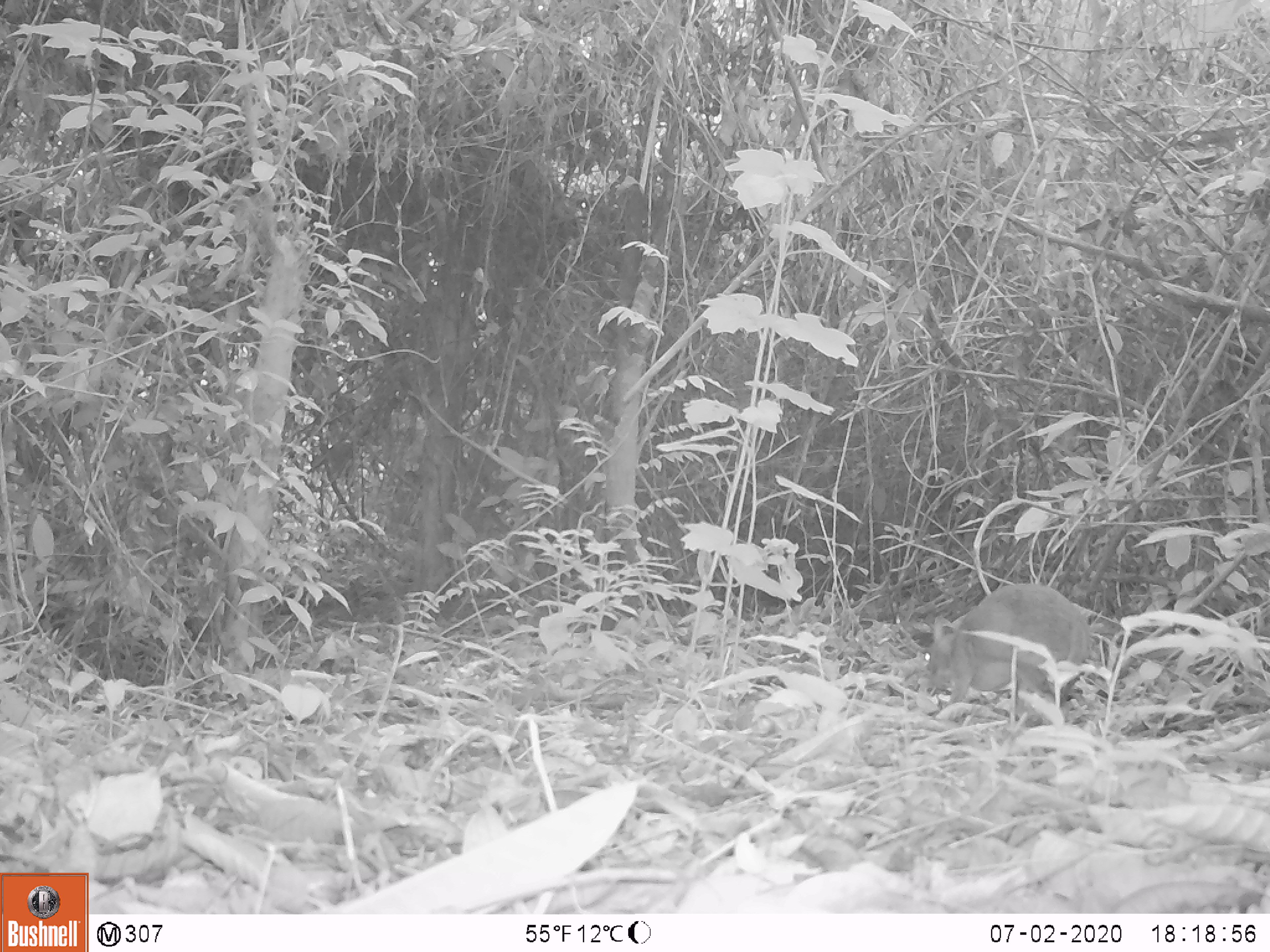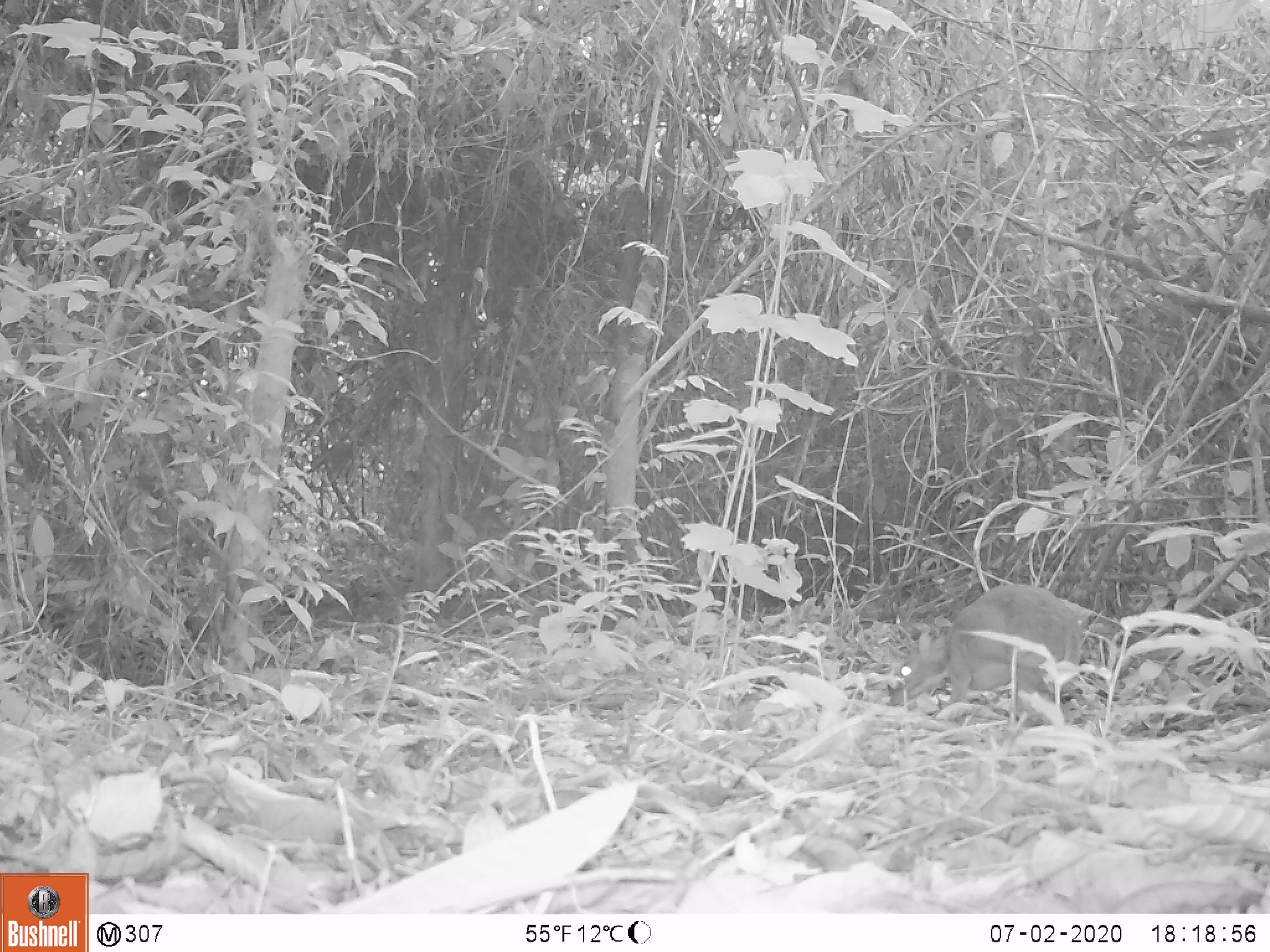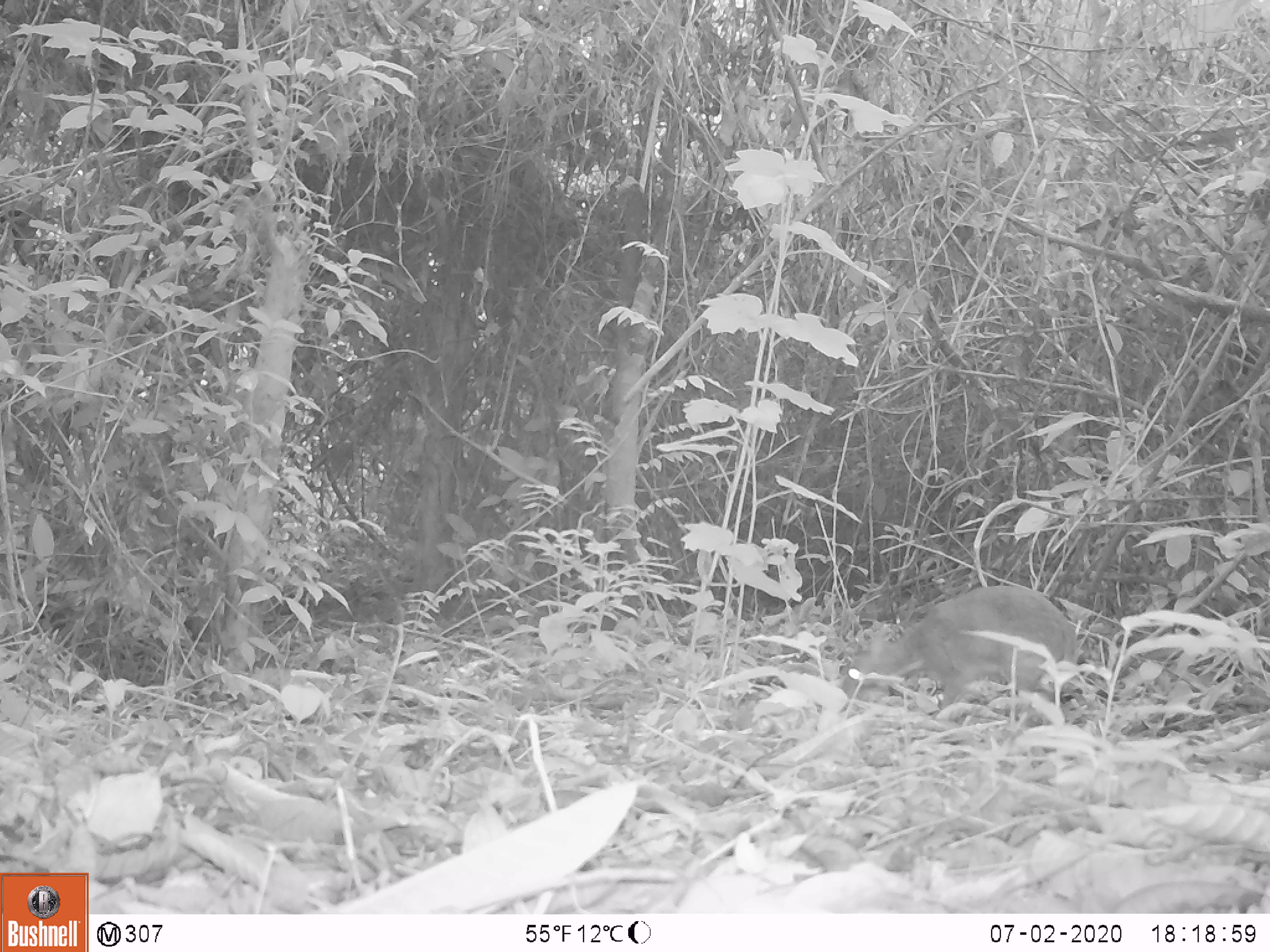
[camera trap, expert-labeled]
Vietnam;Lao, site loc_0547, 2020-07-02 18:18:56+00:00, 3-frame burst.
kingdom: Animalia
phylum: Chordata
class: Mammalia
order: Artiodactyla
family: Tragulidae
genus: Moschiola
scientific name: Moschiola meminna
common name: chevrotain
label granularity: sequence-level